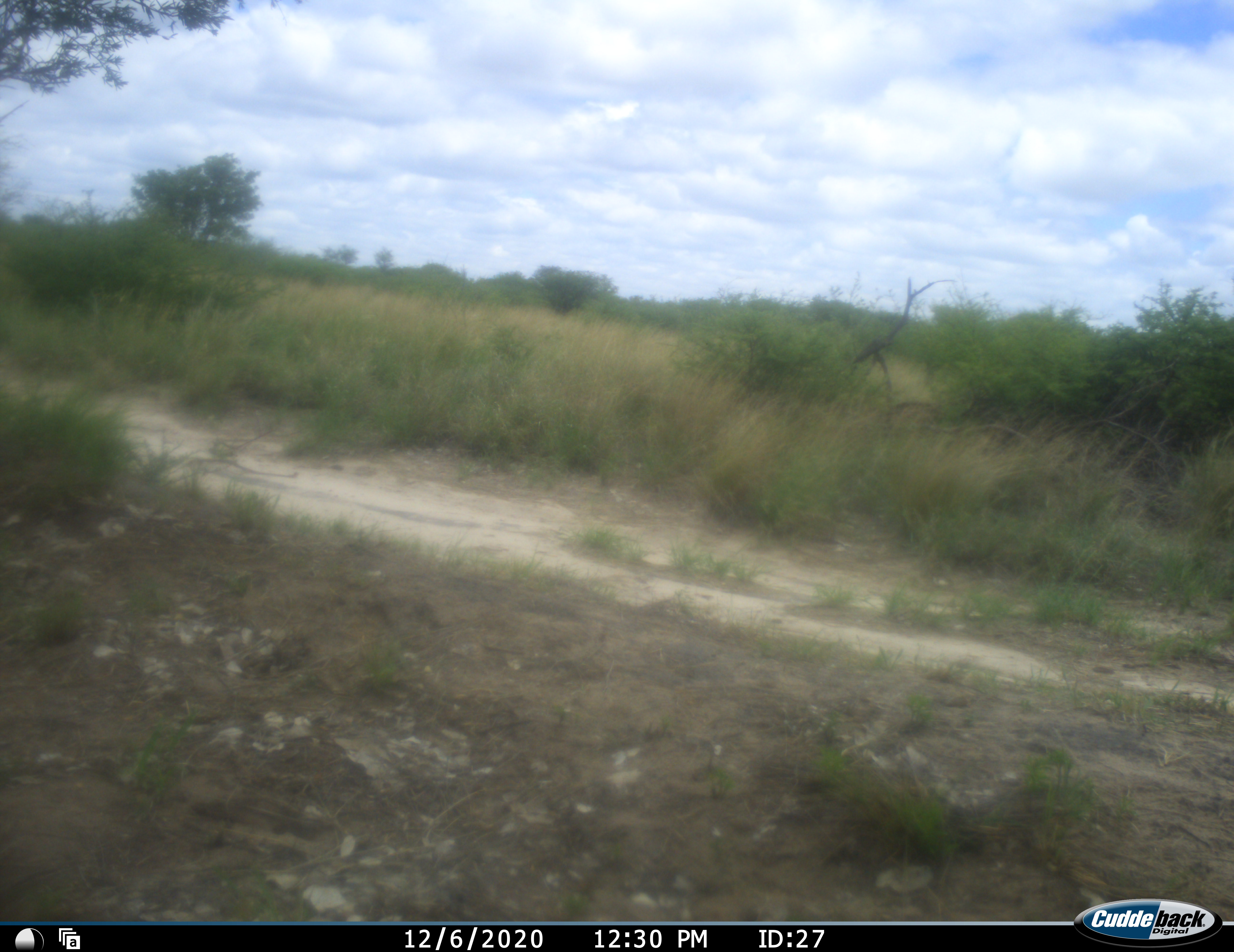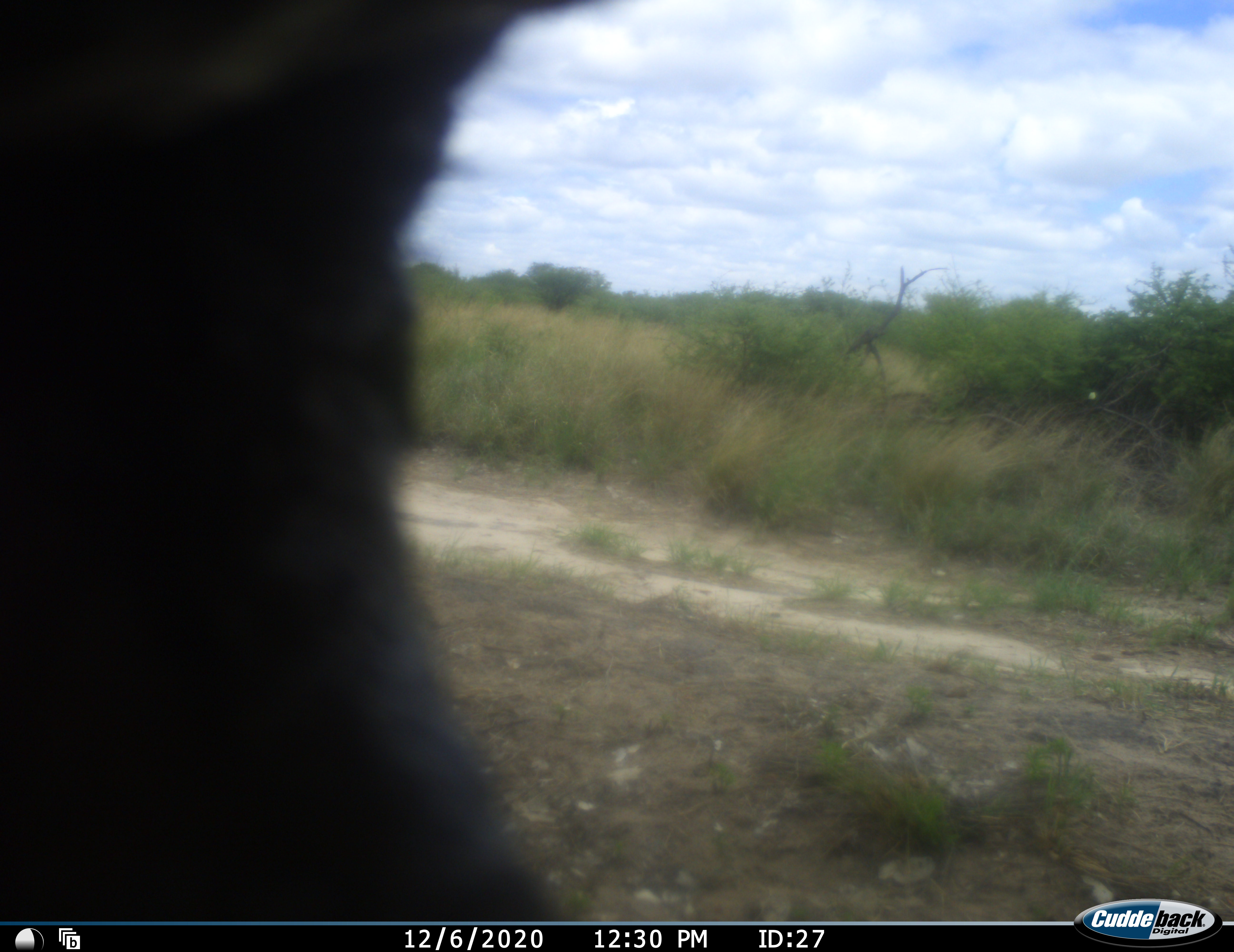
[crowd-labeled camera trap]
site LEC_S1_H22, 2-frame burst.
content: unidentified animal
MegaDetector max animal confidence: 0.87